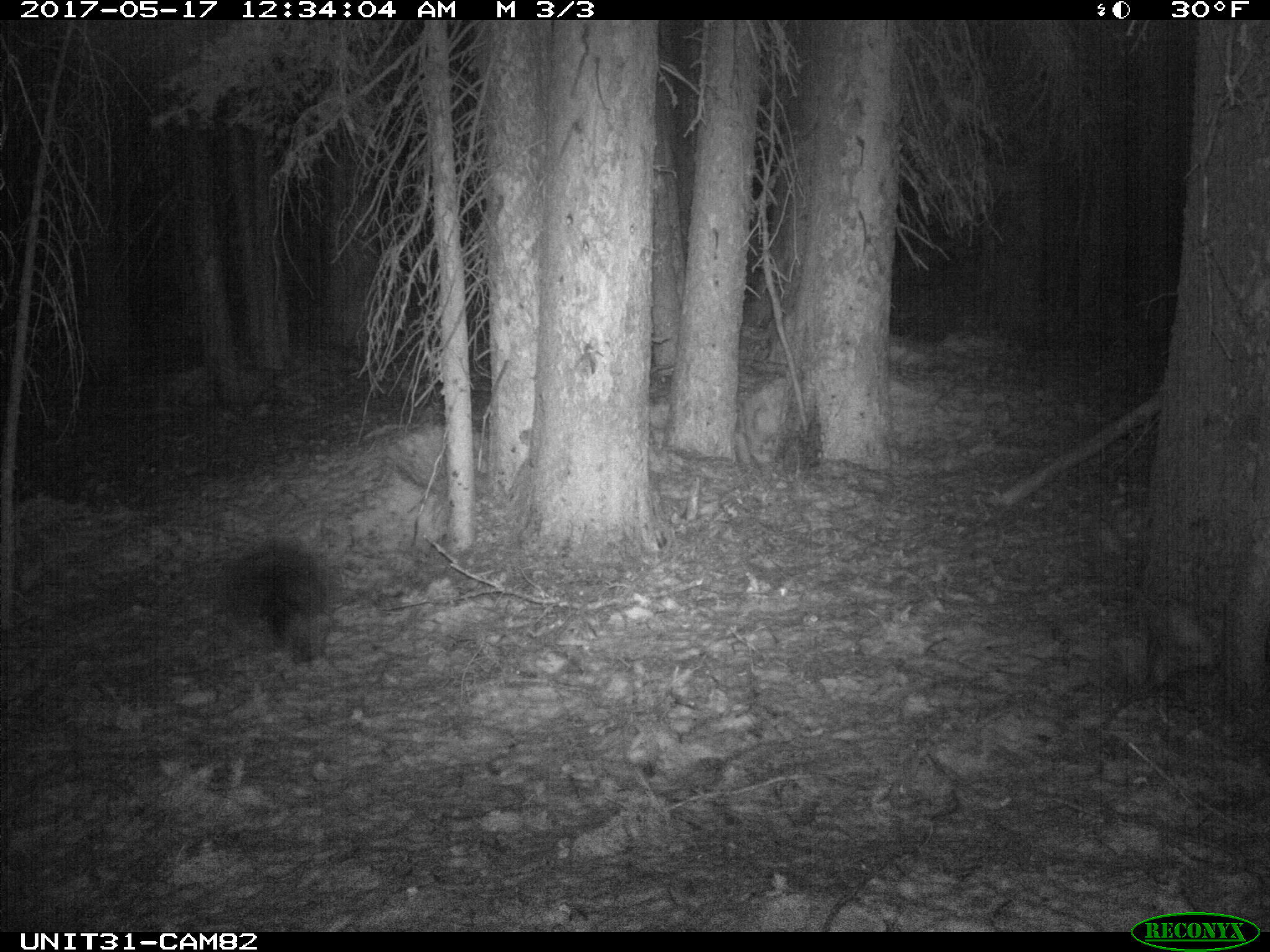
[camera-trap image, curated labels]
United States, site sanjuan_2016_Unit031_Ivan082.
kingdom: Animalia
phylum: Chordata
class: Mammalia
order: Rodentia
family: Erethizontidae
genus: Erethizon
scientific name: Erethizon dorsatum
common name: north american porcupine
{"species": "Erethizon dorsatum (north american porcupine)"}